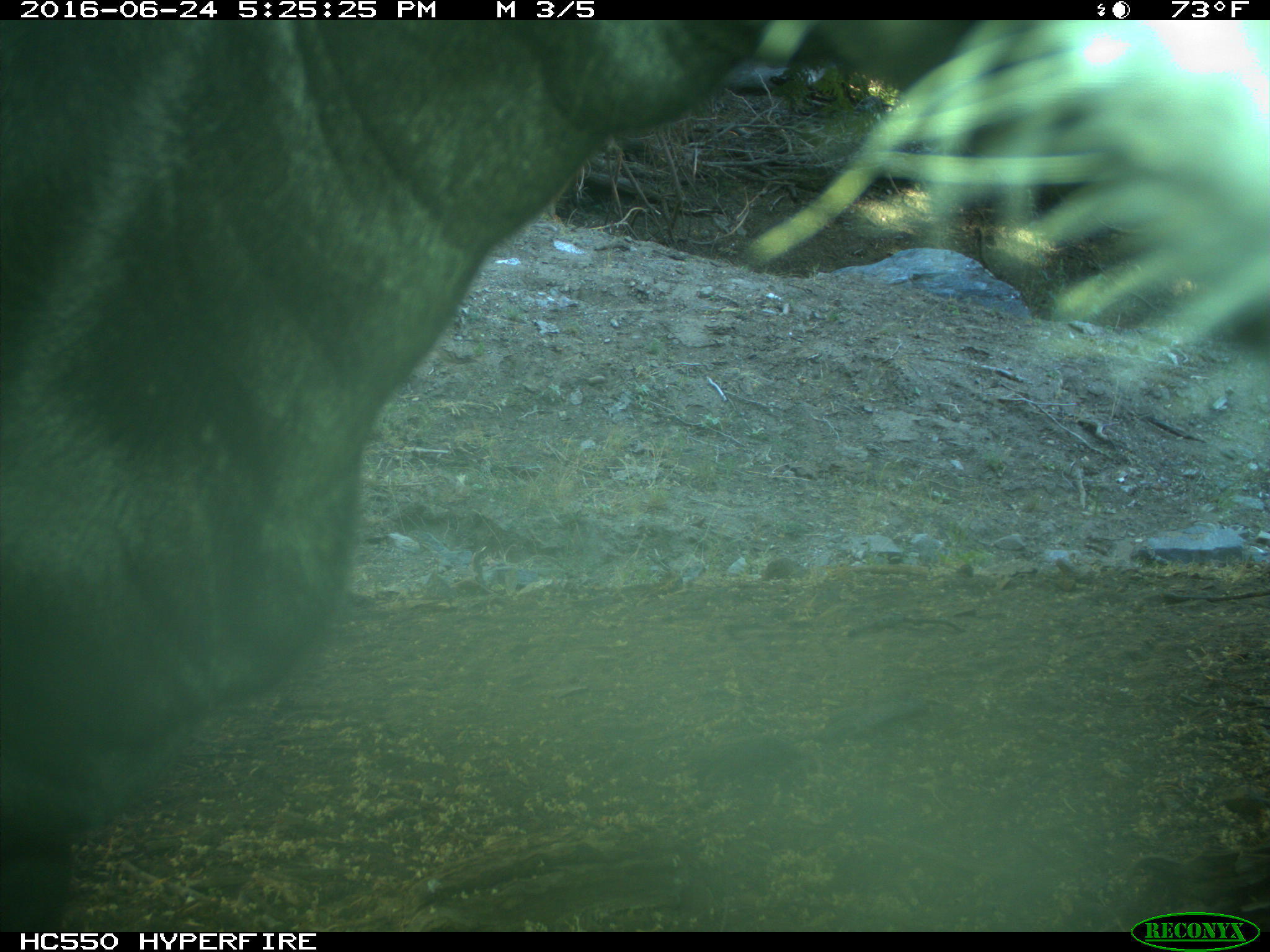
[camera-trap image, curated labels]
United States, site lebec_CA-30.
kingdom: Animalia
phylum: Chordata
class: Mammalia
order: Artiodactyla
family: Bovidae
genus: Bos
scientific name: Bos taurus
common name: domestic cow